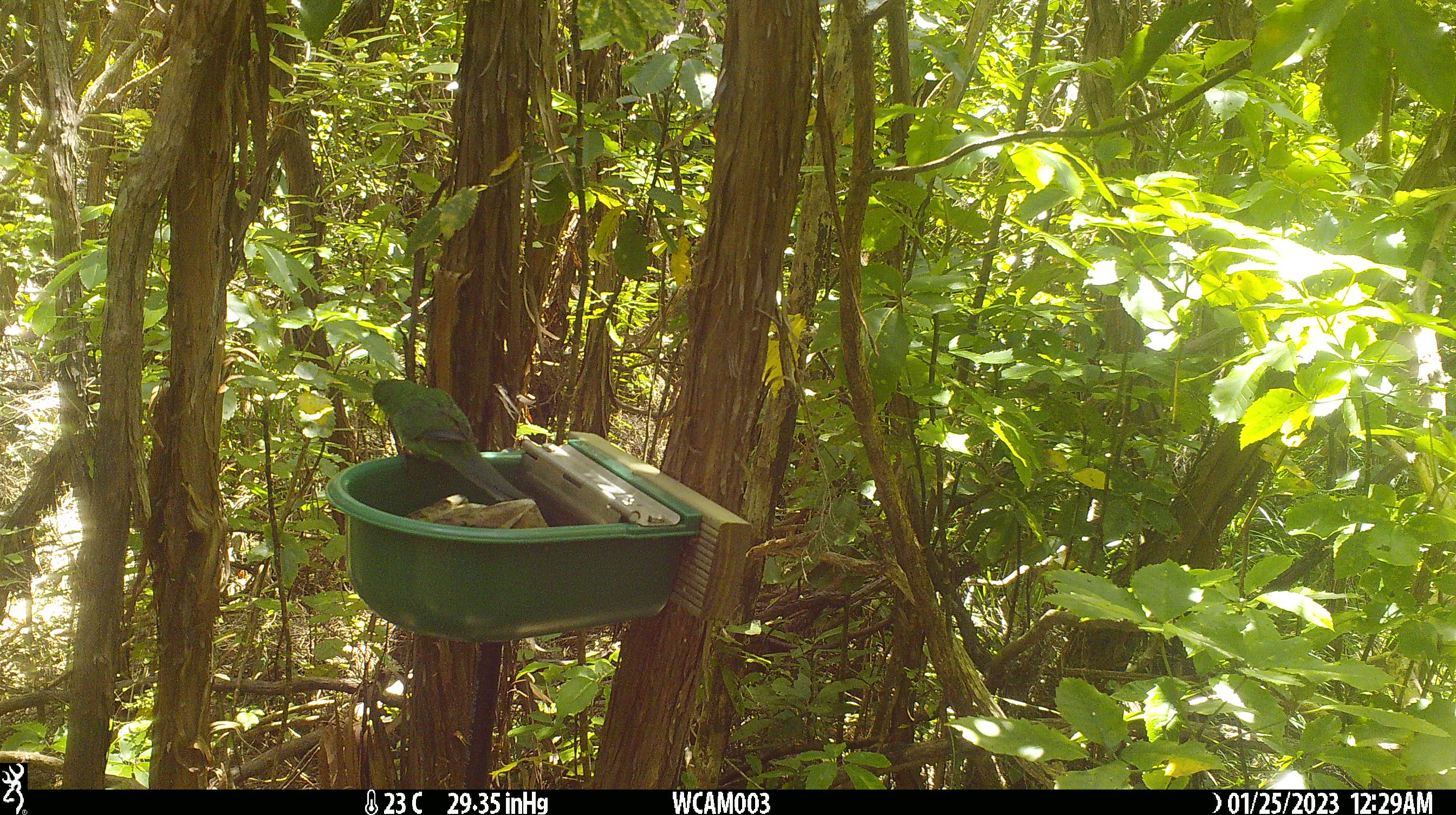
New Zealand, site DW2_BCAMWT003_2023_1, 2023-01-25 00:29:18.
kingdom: Animalia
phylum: Chordata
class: Aves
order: Psittaciformes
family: Psittaculidae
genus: Cyanoramphus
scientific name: Cyanoramphus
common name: parakeet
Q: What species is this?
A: Parakeet (Cyanoramphus).